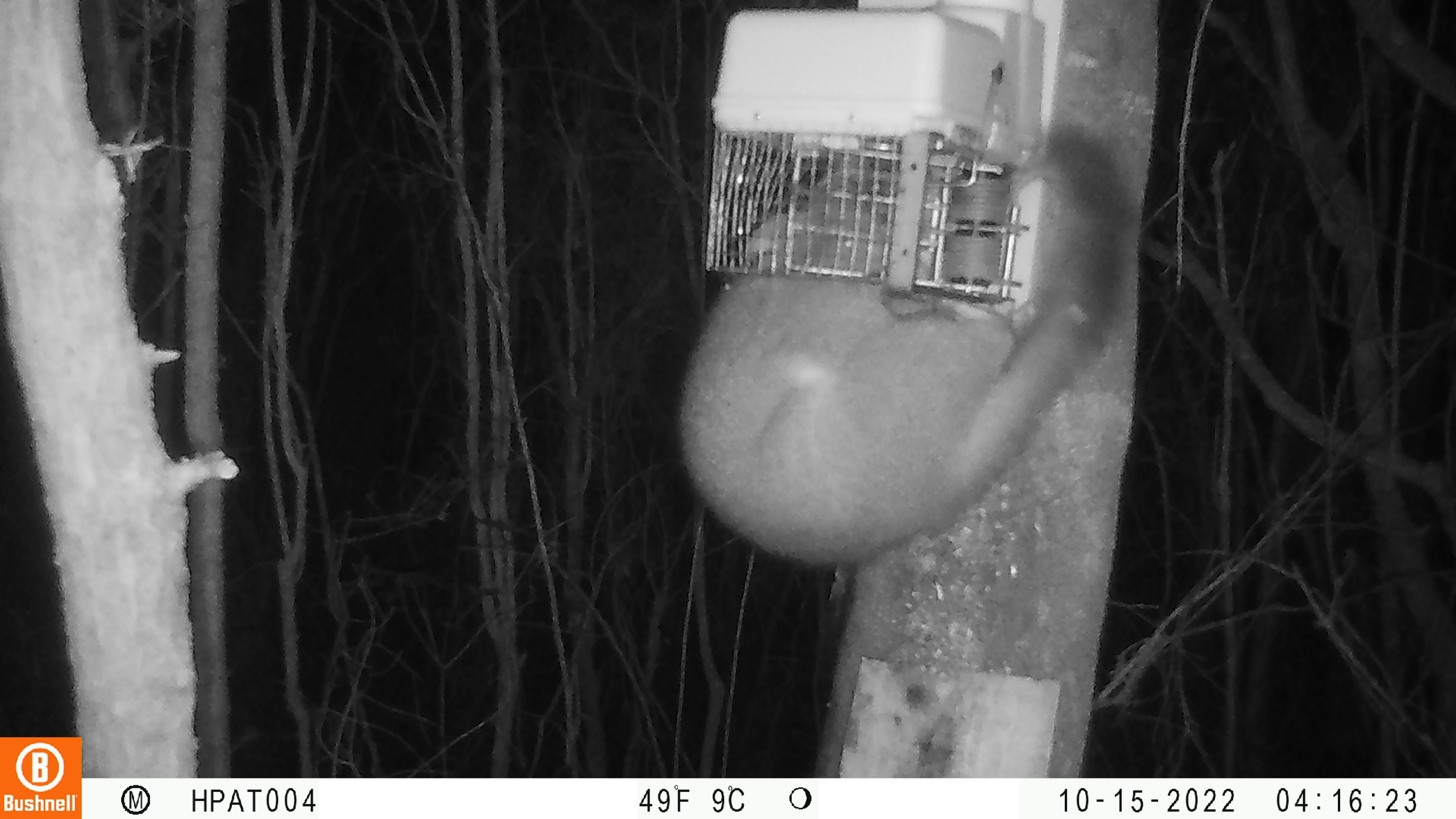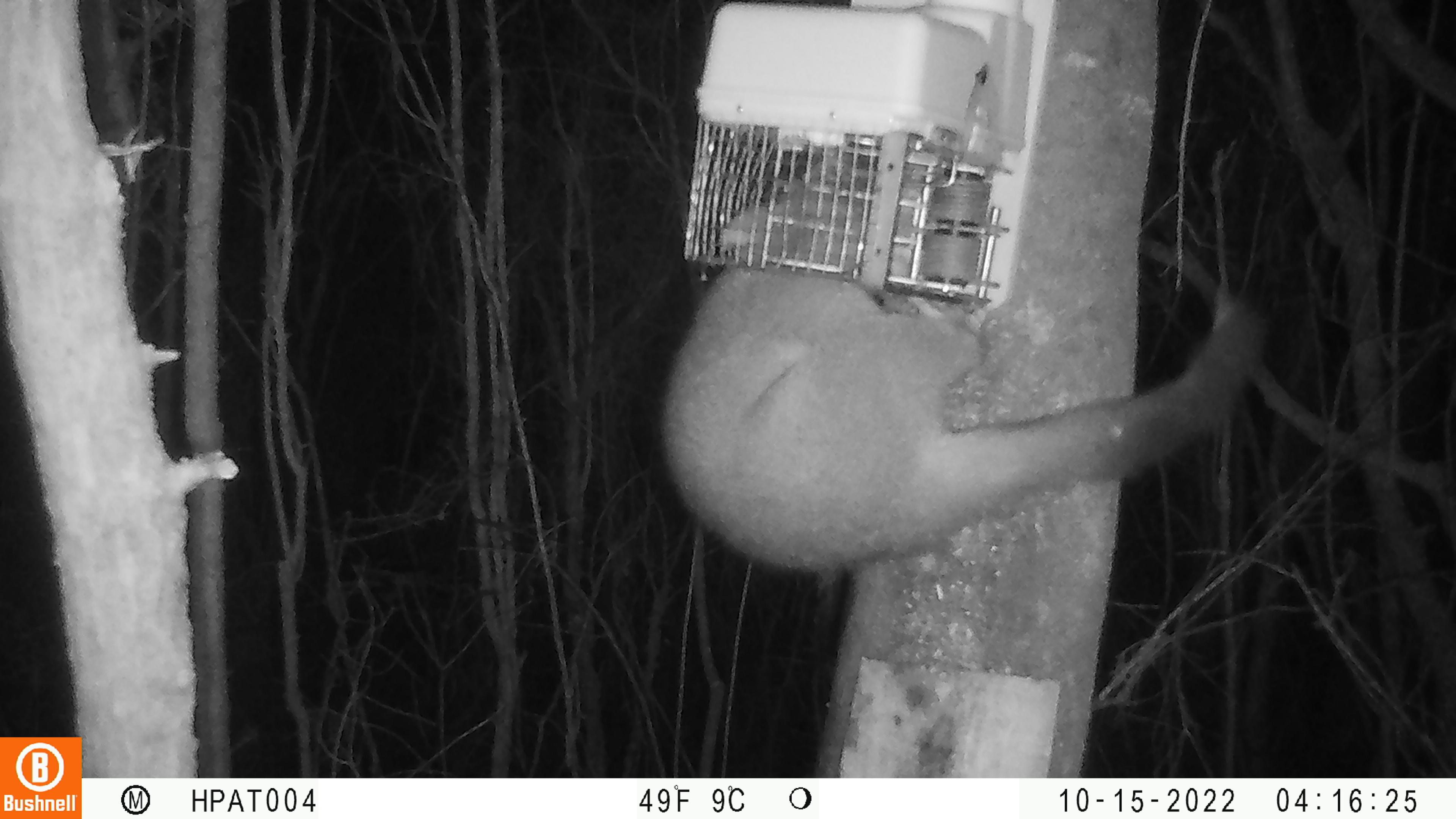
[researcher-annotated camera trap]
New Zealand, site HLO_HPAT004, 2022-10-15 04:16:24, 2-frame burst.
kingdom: Animalia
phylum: Chordata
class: Mammalia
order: Diprotodontia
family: Phalangeridae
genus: Trichosurus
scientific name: Trichosurus vulpecula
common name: common brushtail possum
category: possum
Possum (common brushtail possum) (Trichosurus vulpecula).